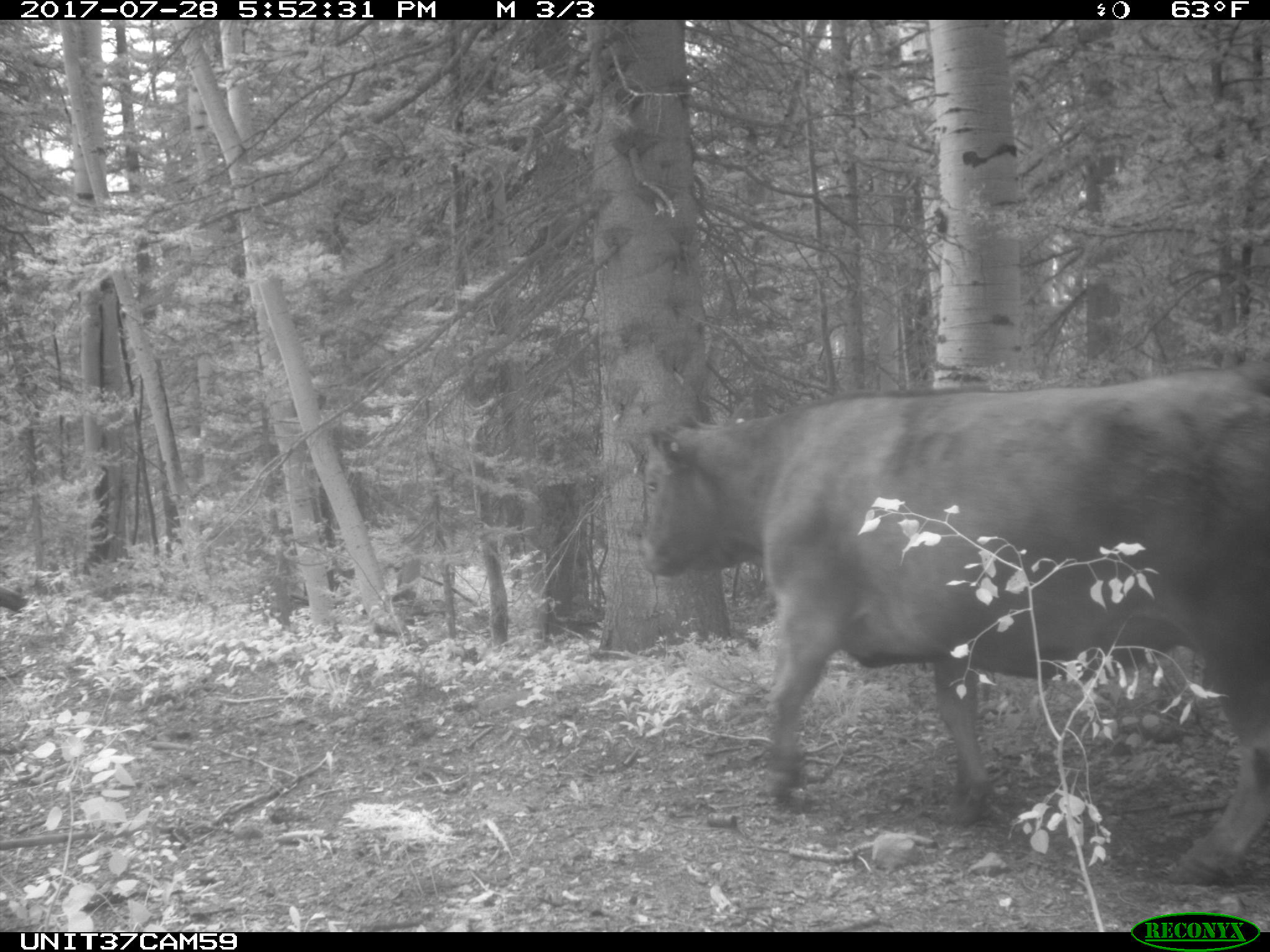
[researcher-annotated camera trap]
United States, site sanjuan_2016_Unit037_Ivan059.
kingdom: Animalia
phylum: Chordata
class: Mammalia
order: Artiodactyla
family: Bovidae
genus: Bos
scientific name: Bos taurus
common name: domestic cow